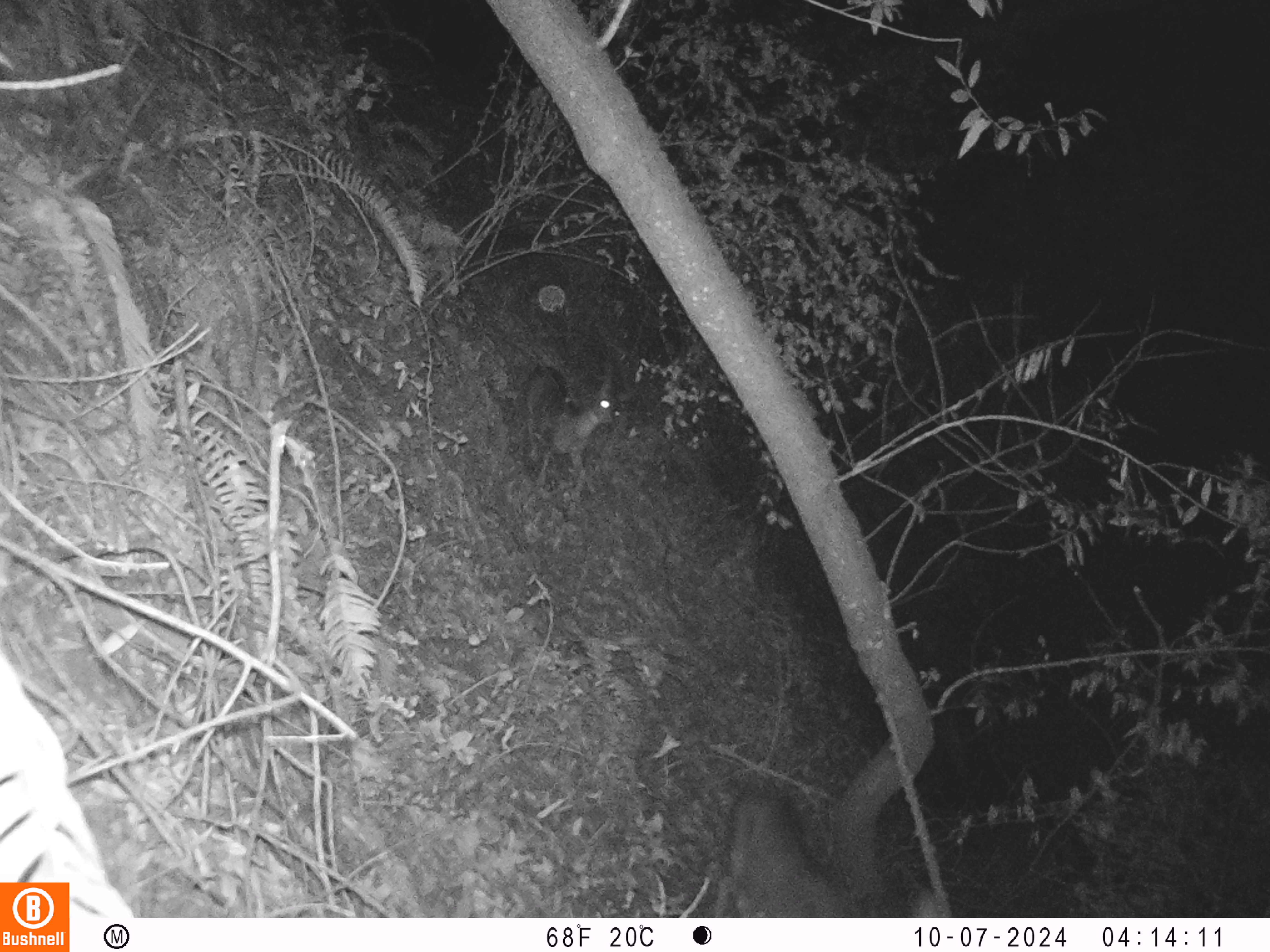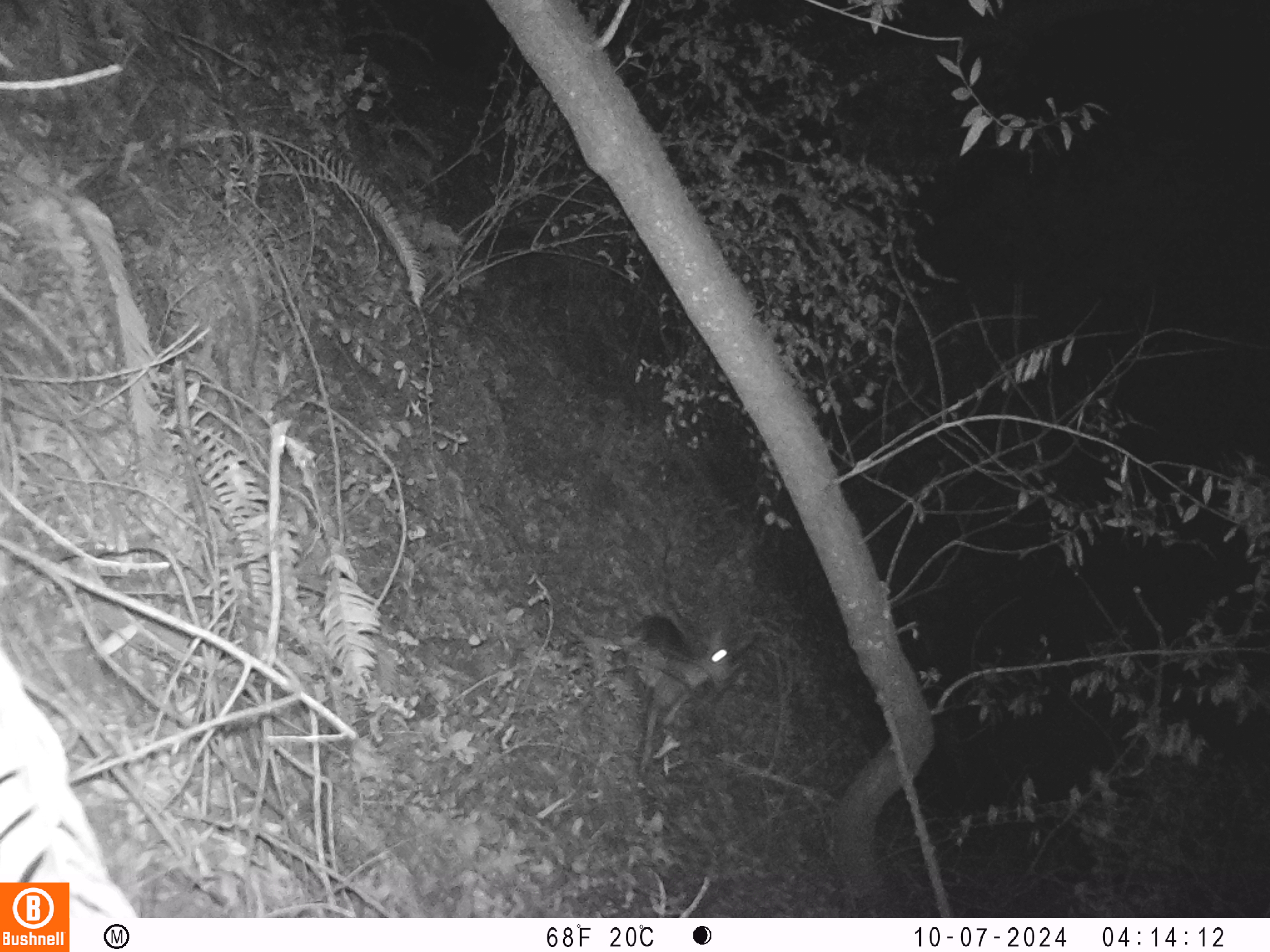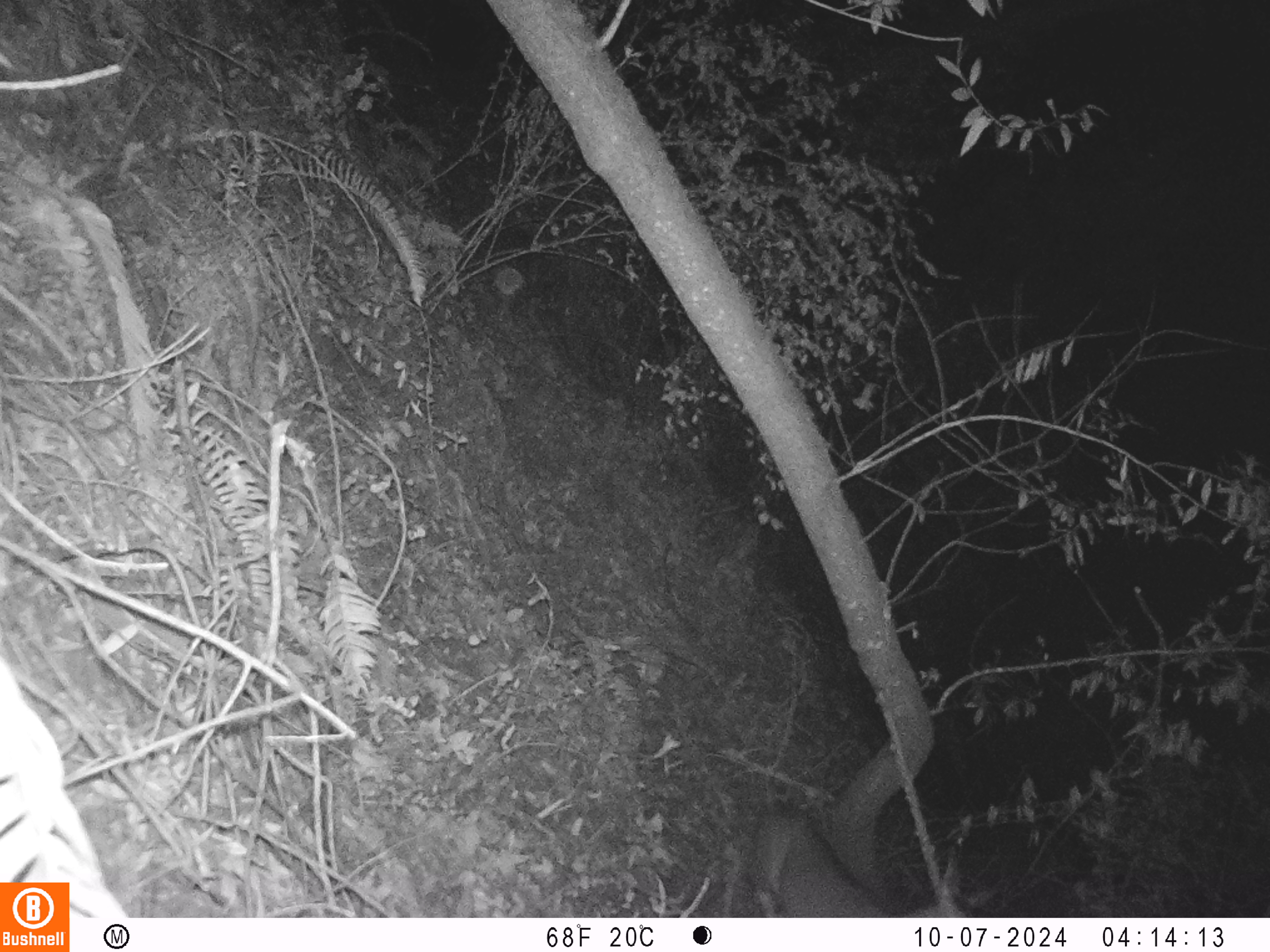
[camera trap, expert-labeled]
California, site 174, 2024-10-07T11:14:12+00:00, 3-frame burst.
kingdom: Animalia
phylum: Chordata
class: Mammalia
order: Artiodactyla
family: Cervidae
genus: Odocoileus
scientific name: Odocoileus hemionus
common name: mule deer